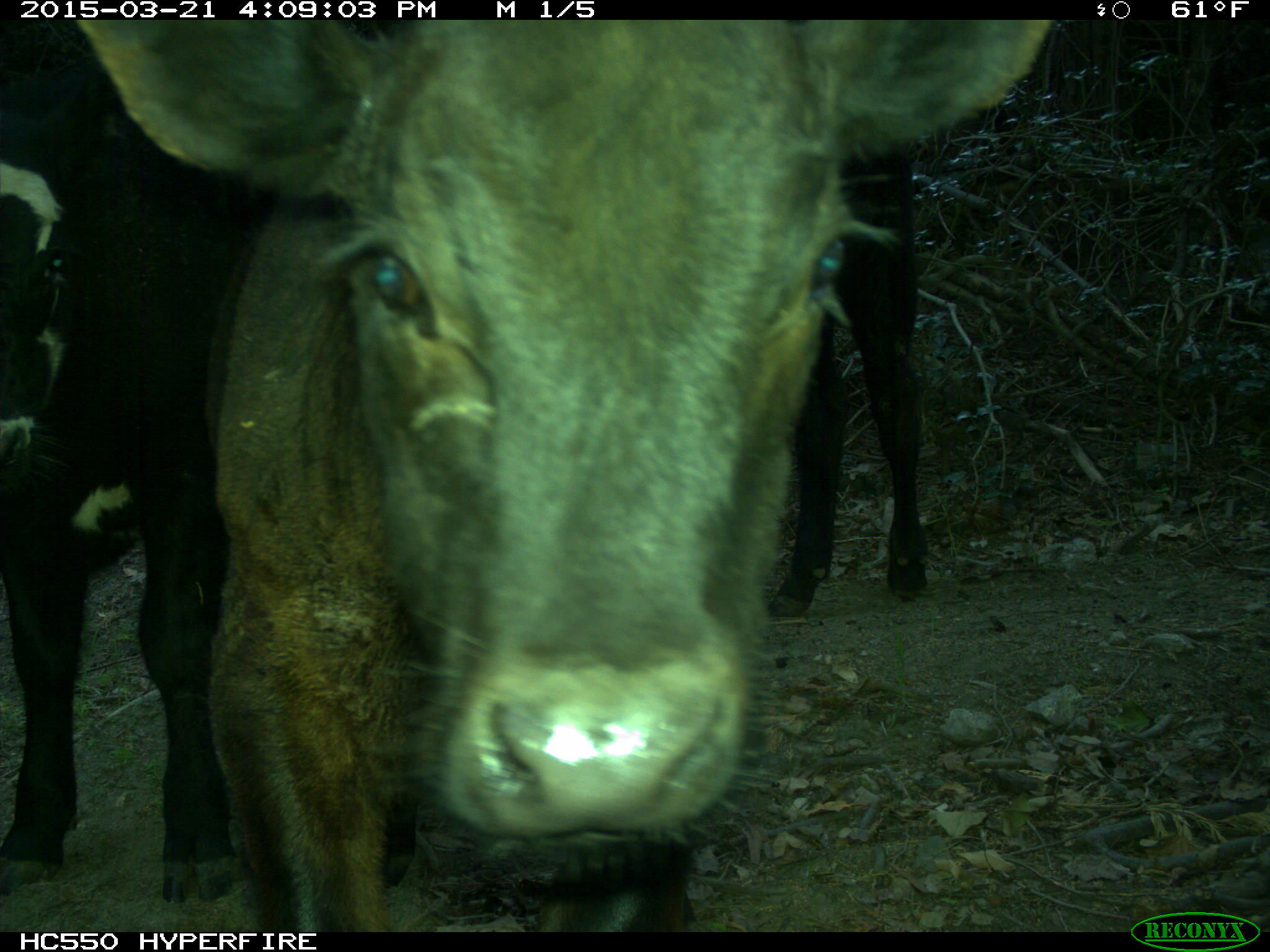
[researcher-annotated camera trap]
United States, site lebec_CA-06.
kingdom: Animalia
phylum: Chordata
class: Mammalia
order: Artiodactyla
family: Bovidae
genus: Bos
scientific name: Bos taurus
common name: domestic cow